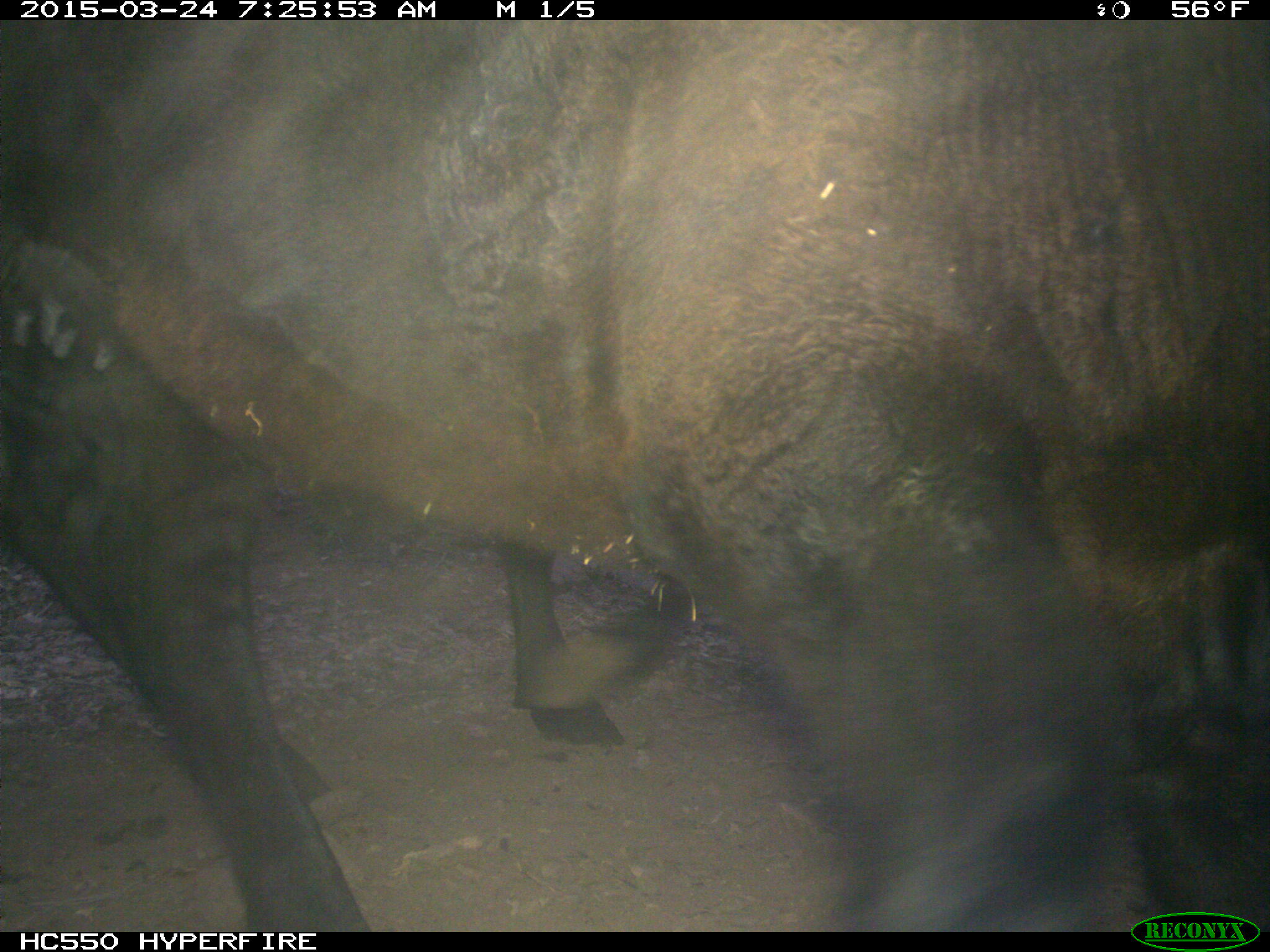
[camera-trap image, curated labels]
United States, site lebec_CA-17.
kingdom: Animalia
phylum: Chordata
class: Mammalia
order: Artiodactyla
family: Bovidae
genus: Bos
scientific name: Bos taurus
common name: domestic cow